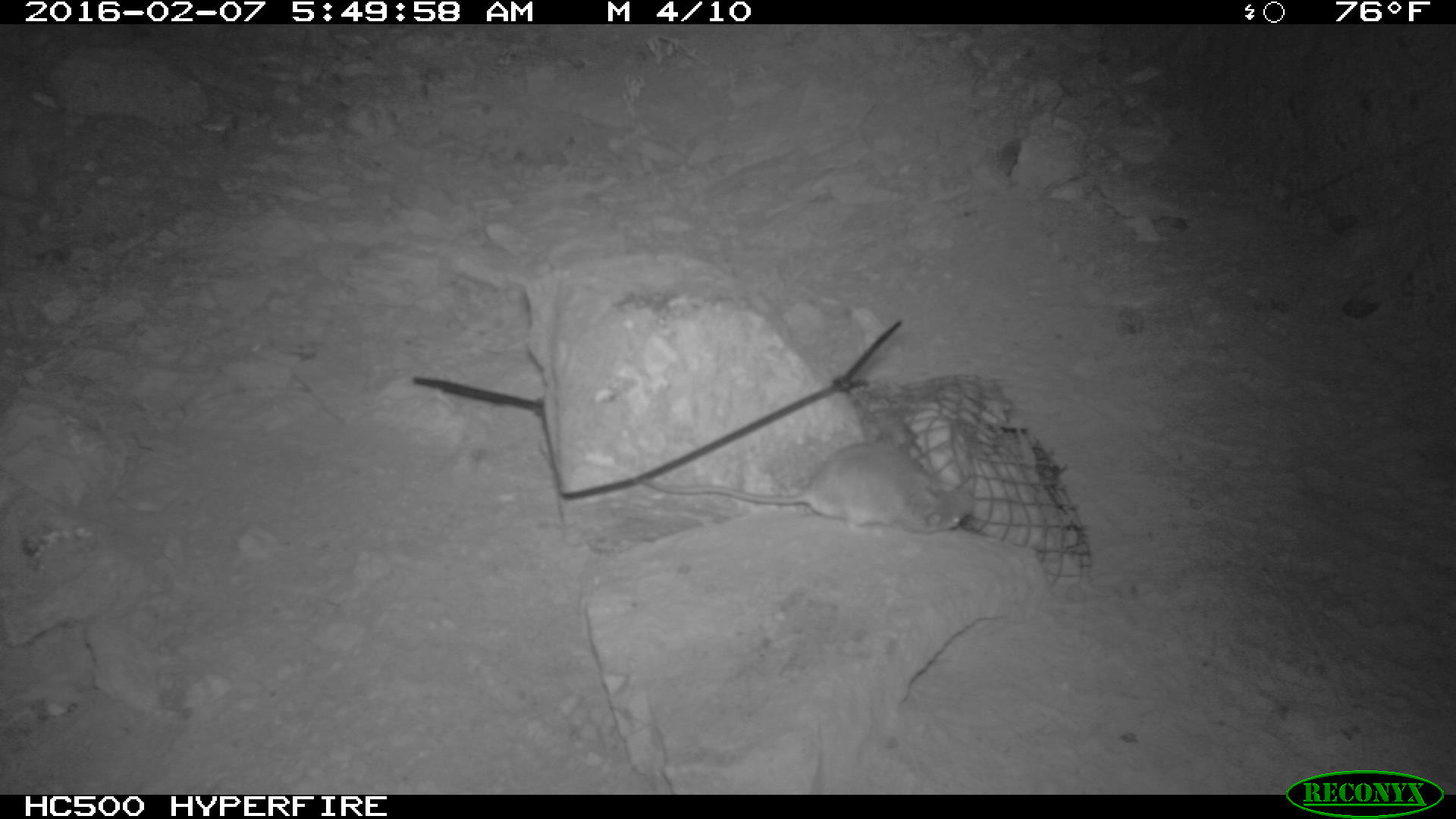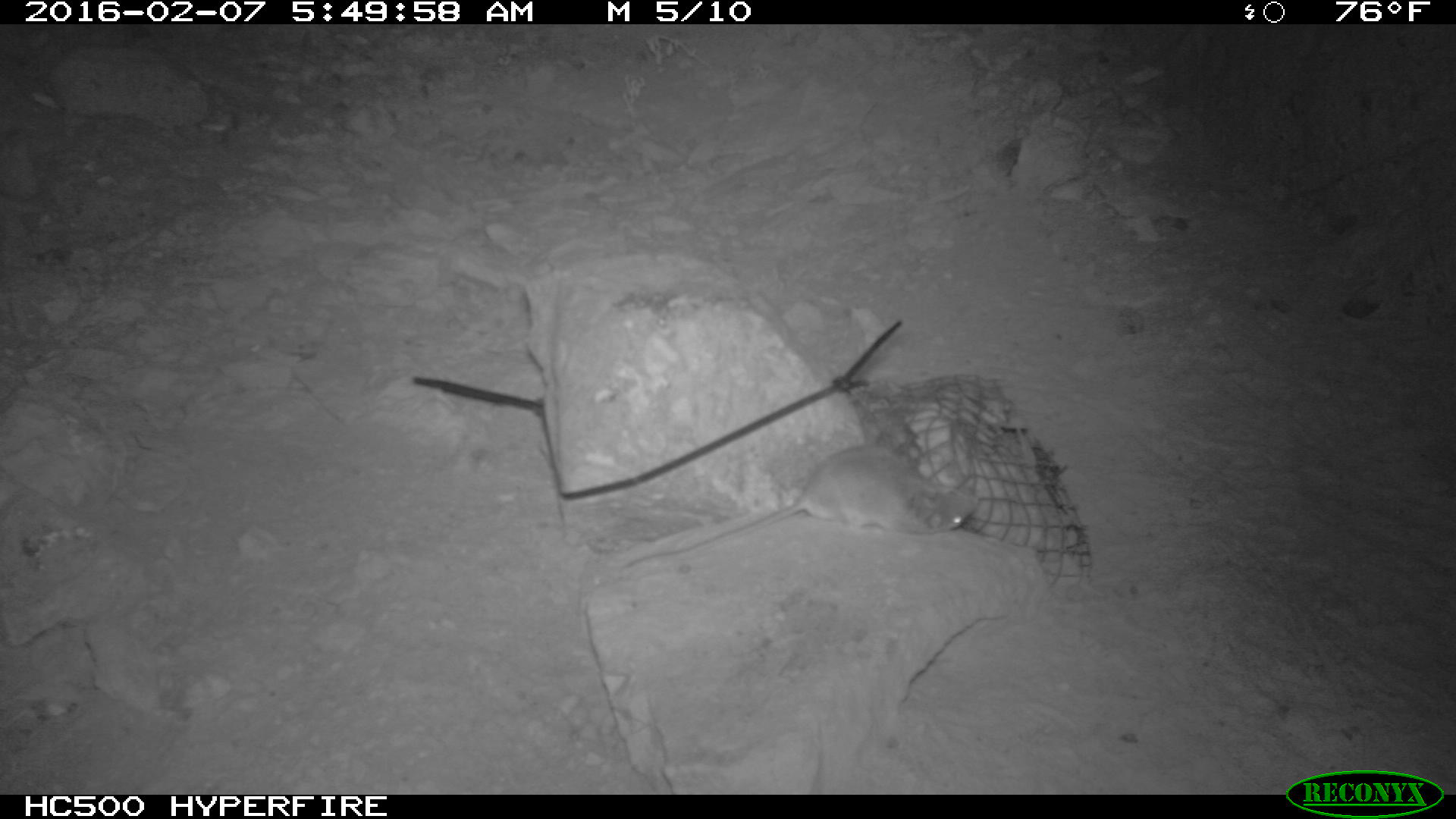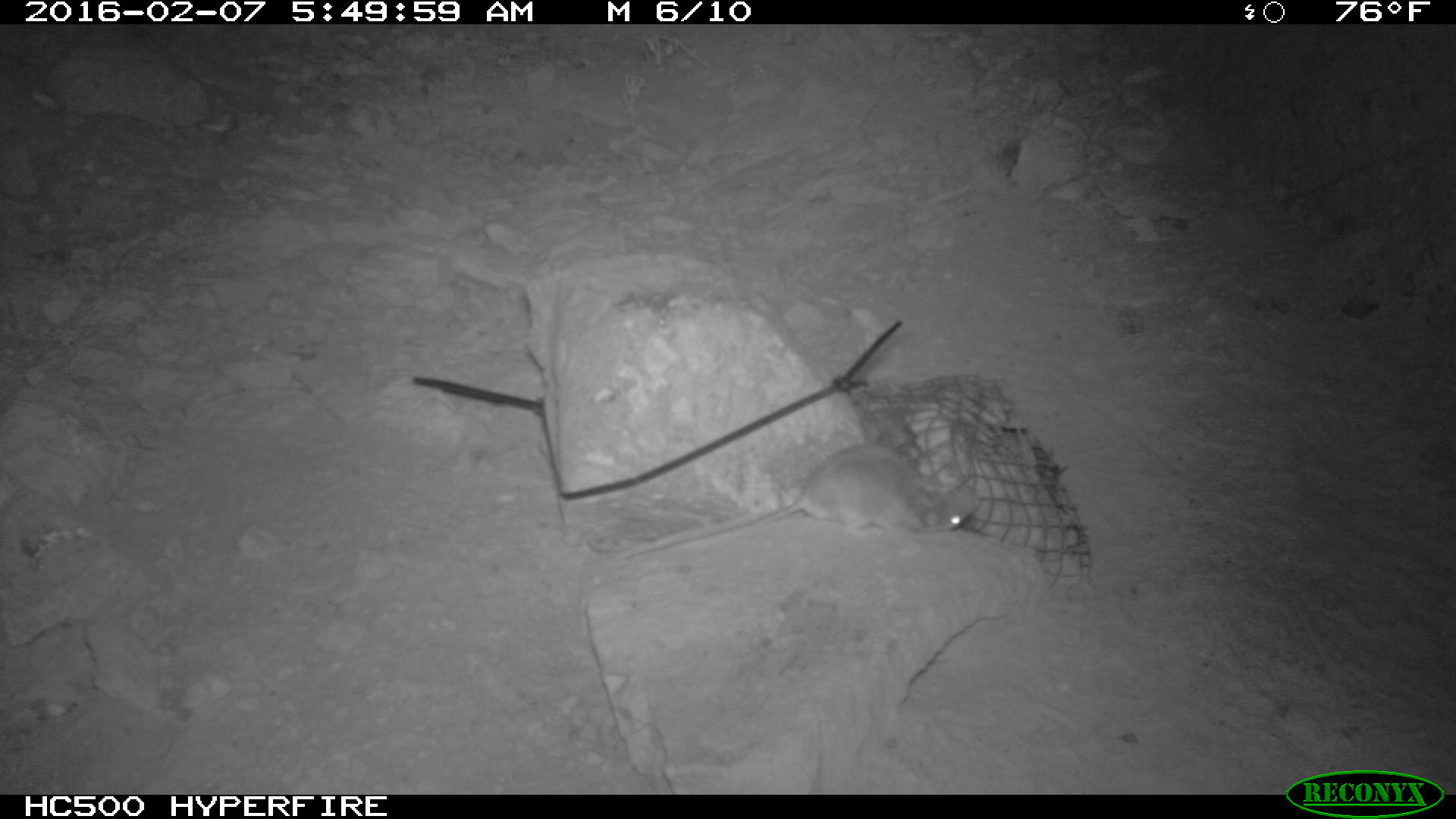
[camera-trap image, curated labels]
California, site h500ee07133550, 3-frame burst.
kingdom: Animalia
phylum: Chordata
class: Mammalia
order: Rodentia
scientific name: Rodentia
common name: rodent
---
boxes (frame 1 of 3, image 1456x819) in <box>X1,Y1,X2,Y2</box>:
rodent: <box>639,442,977,532</box>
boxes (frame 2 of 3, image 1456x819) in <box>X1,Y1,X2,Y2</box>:
rodent: <box>617,444,978,570</box>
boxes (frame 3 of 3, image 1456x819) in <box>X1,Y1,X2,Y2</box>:
rodent: <box>607,442,976,558</box>